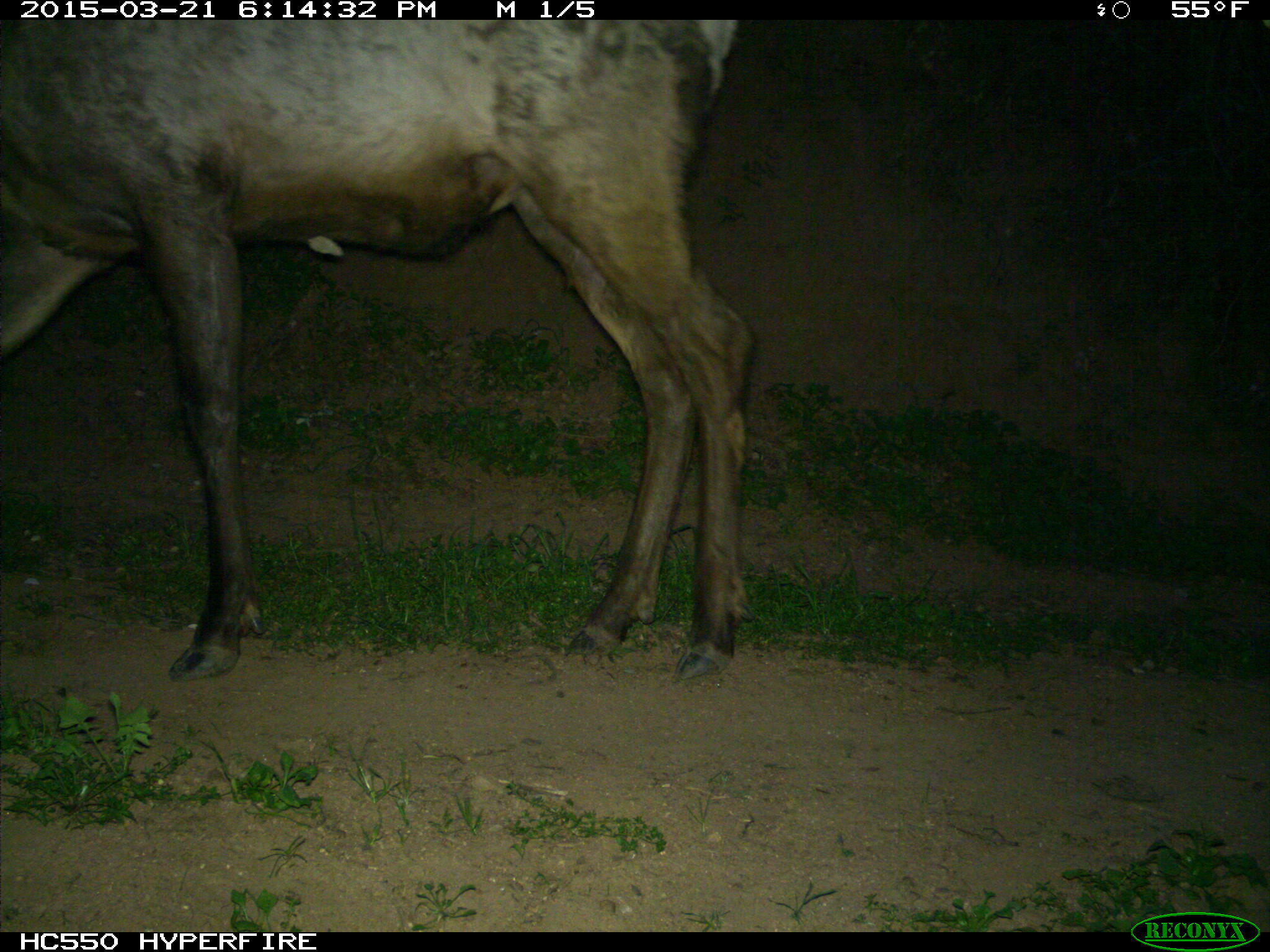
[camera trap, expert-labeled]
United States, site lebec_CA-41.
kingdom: Animalia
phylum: Chordata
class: Mammalia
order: Artiodactyla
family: Cervidae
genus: Cervus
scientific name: Cervus canadensis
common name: elk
Cervus canadensis (elk).